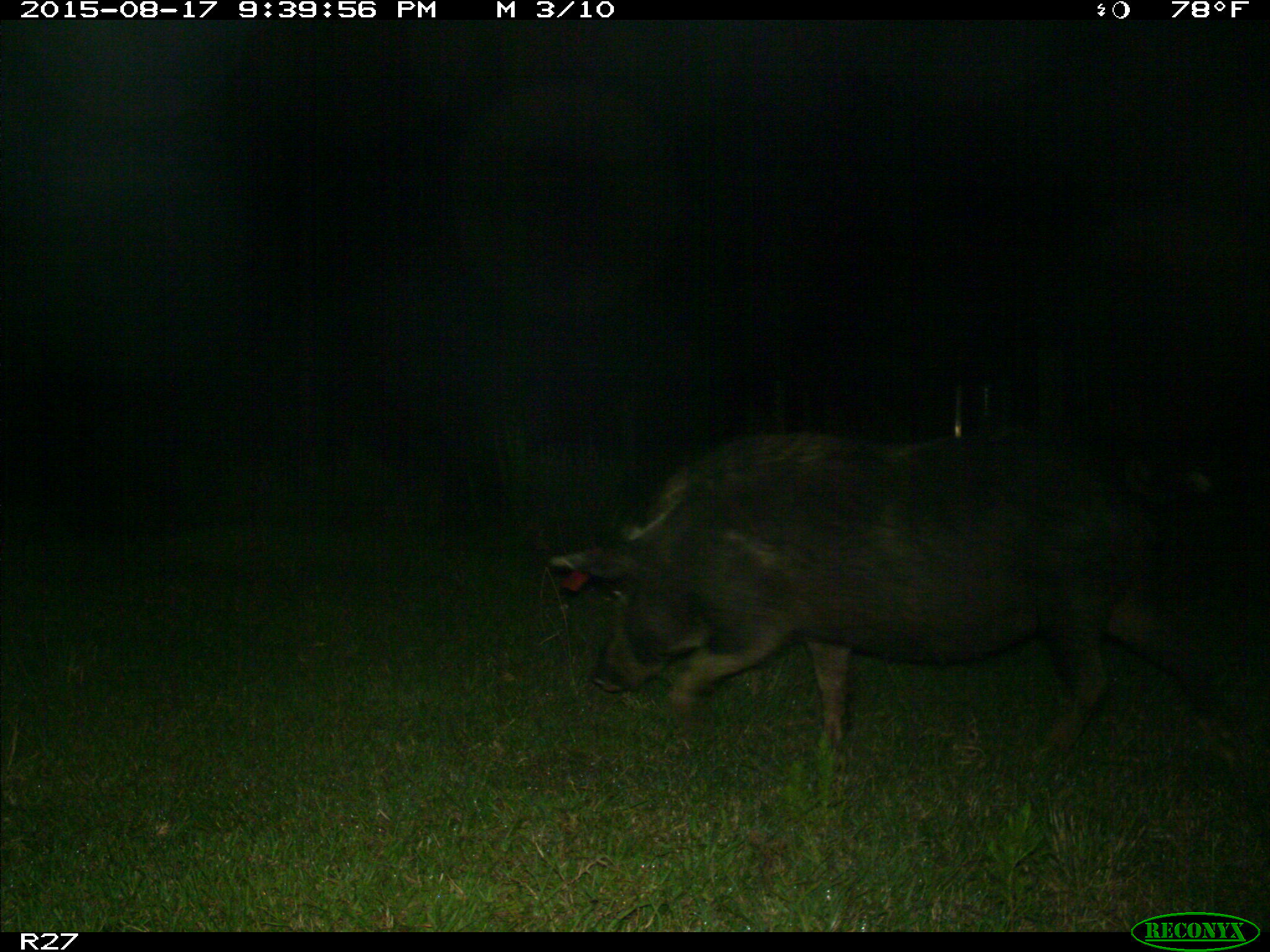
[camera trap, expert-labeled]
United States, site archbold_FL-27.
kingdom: Animalia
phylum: Chordata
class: Mammalia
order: Artiodactyla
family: Suidae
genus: Sus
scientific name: Sus scrofa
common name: wild boar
Sus scrofa (wild boar).